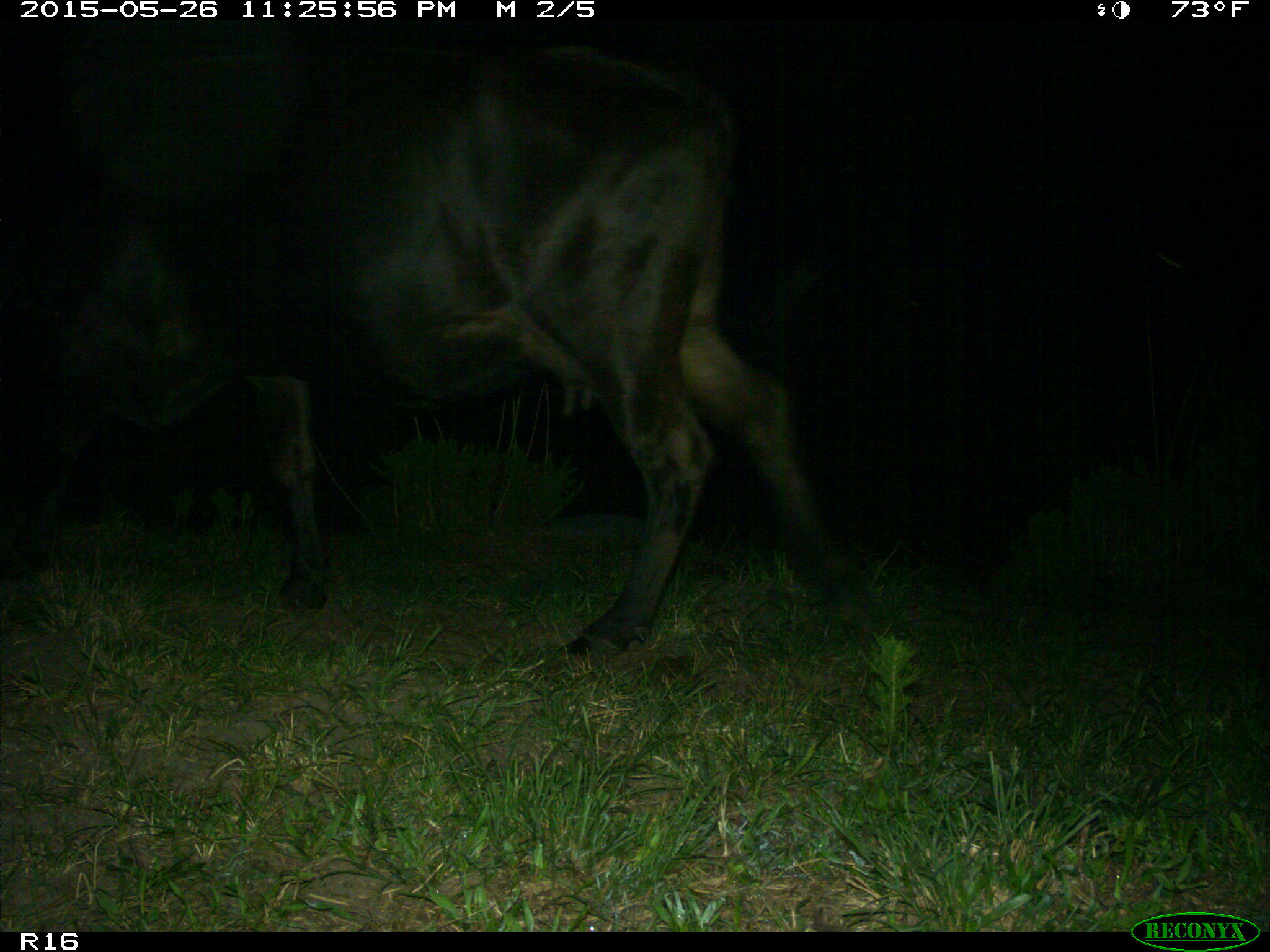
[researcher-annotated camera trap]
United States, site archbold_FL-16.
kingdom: Animalia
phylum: Chordata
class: Mammalia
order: Artiodactyla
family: Bovidae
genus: Bos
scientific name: Bos taurus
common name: domestic cow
Bos taurus (domestic cow).